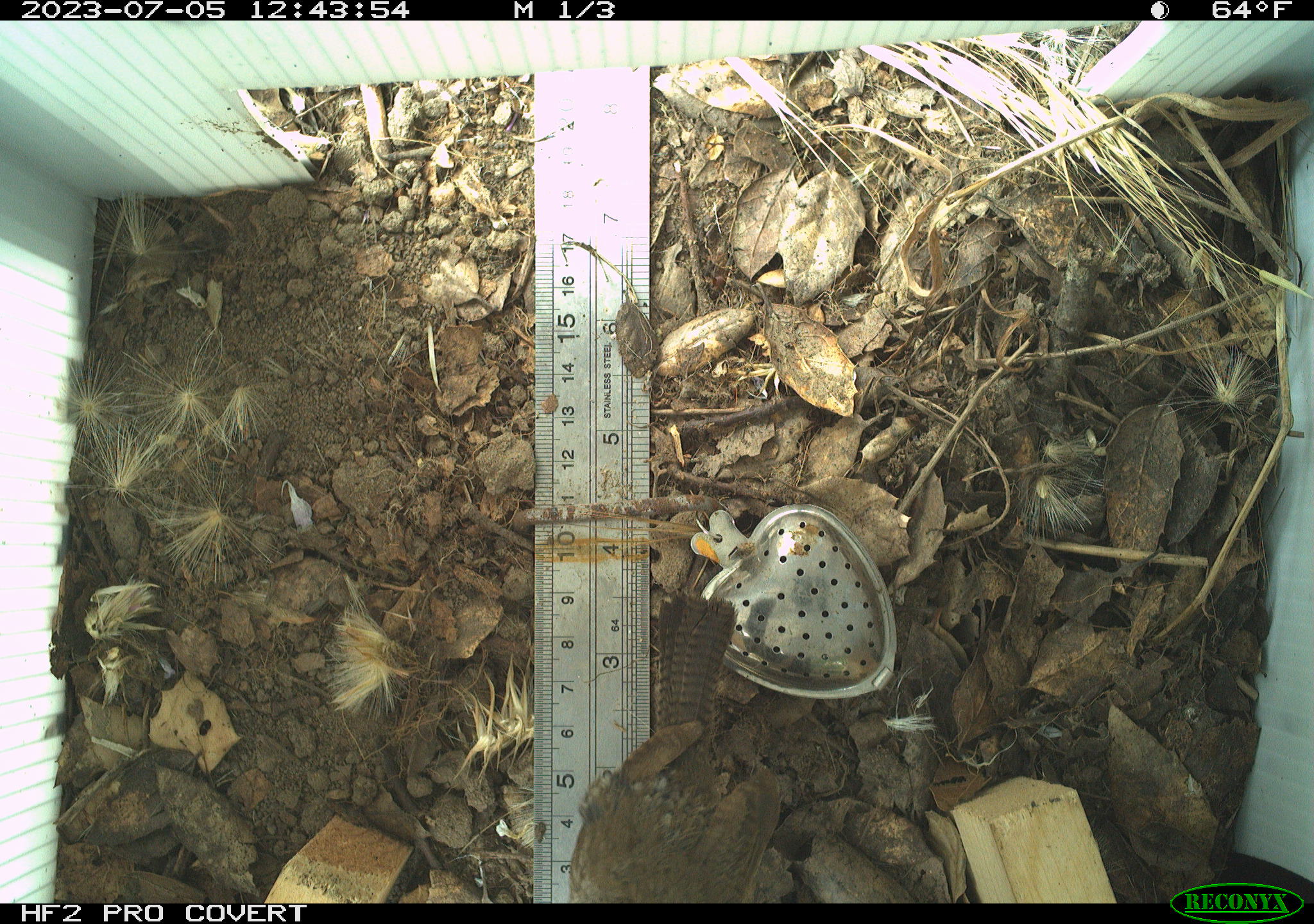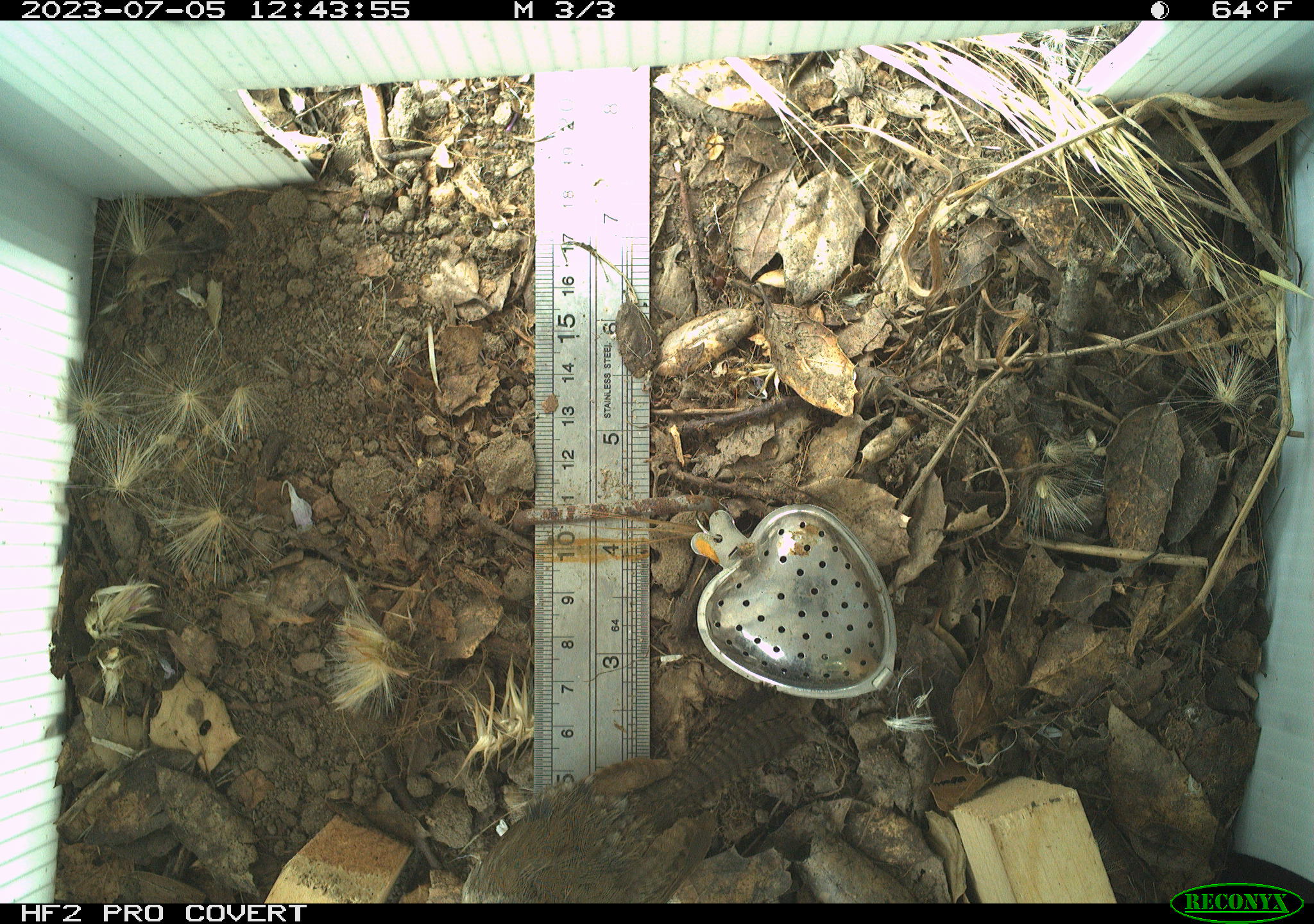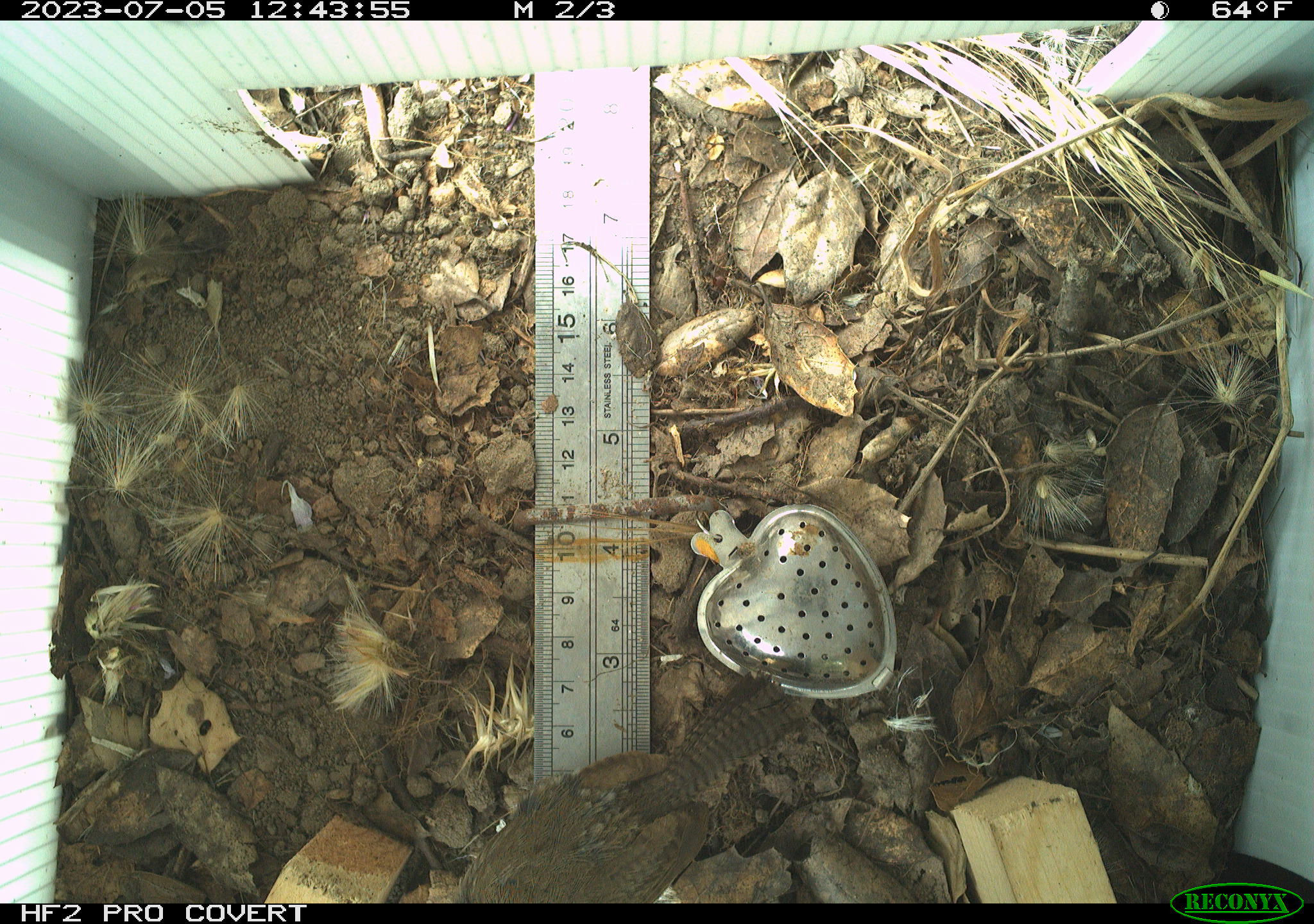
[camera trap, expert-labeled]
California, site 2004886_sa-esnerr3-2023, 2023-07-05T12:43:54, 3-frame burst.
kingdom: Animalia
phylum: Chordata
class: Aves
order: Passeriformes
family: Troglodytidae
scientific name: Troglodytidae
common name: wren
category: troglodytidae family